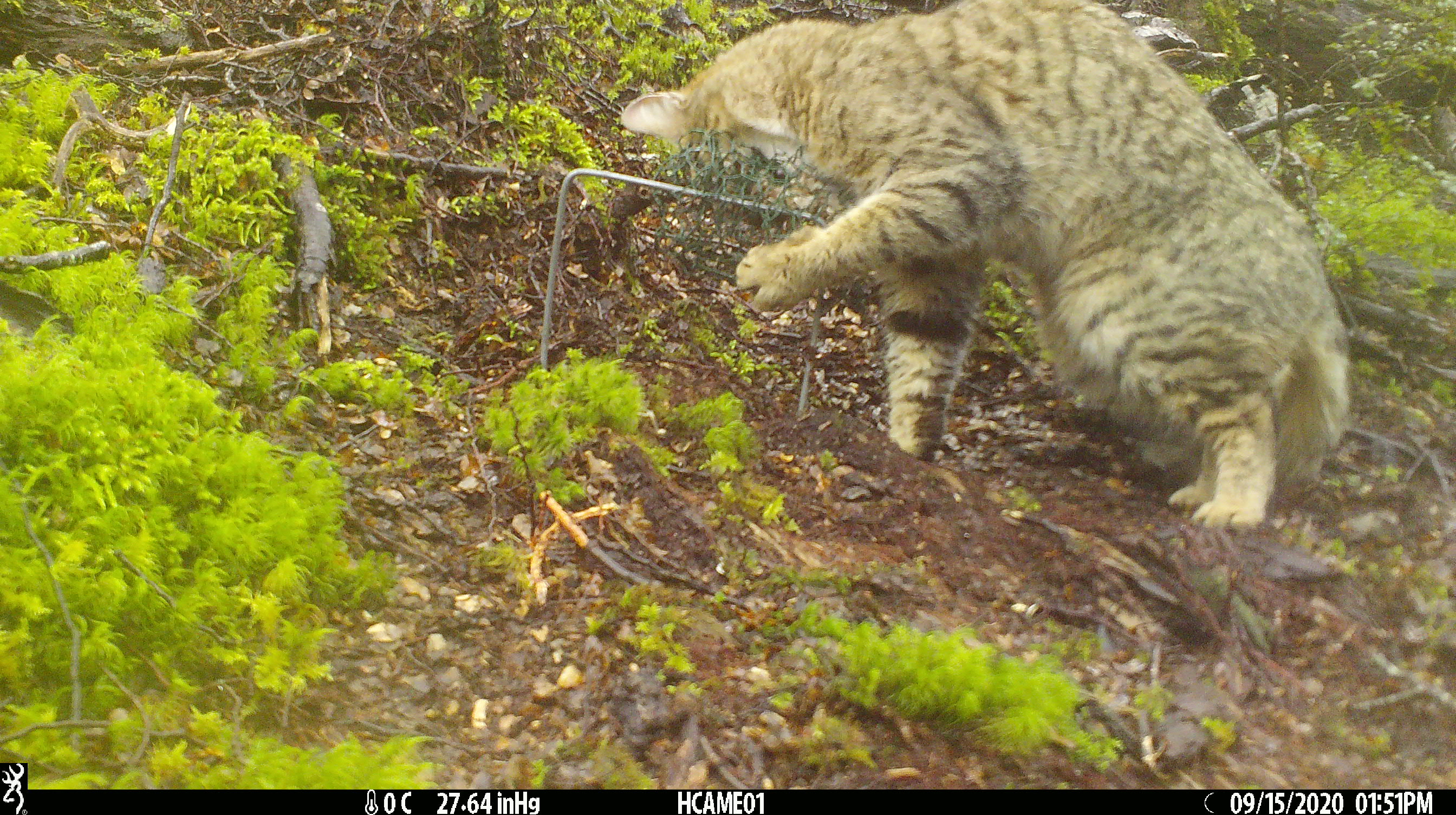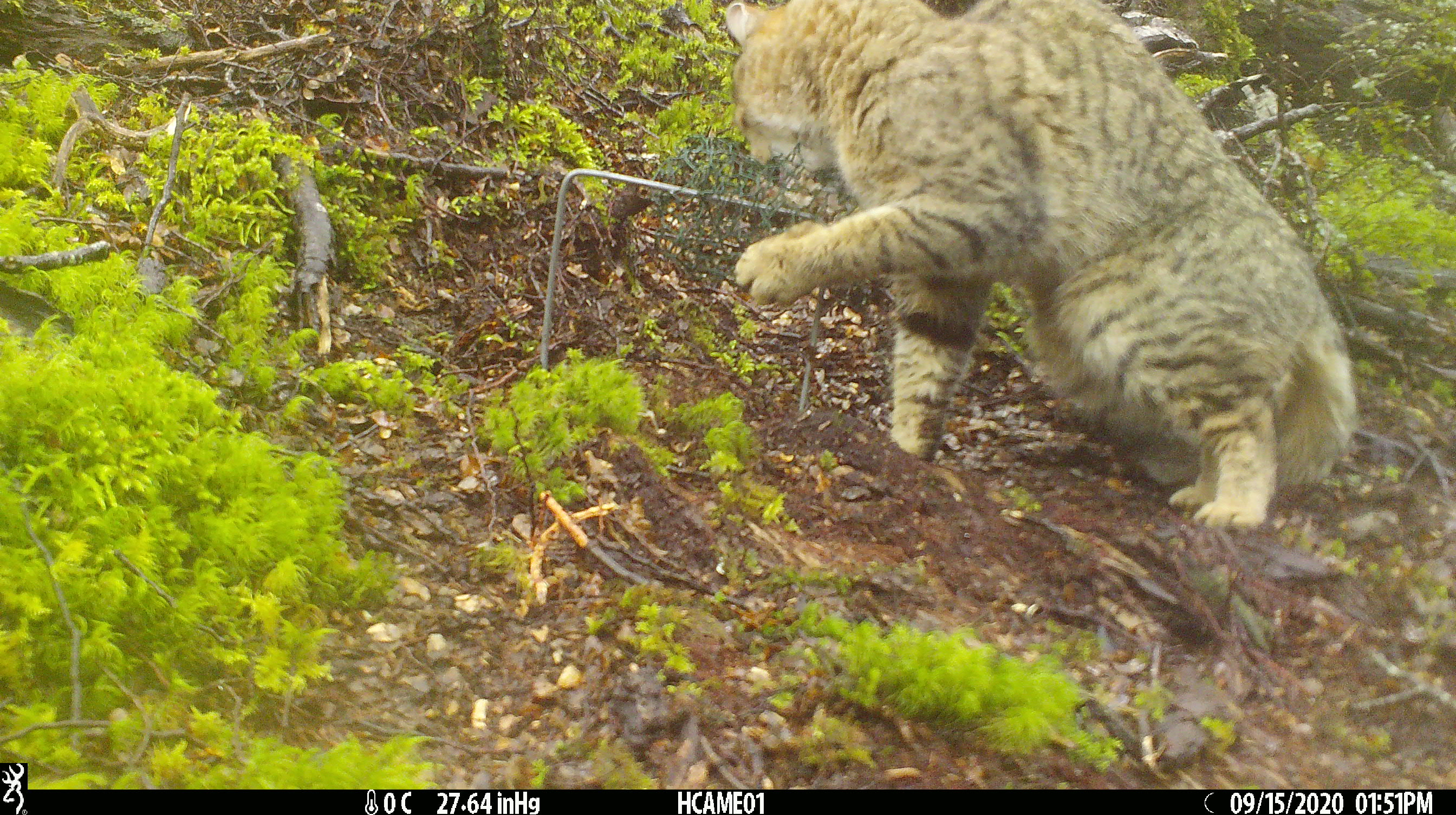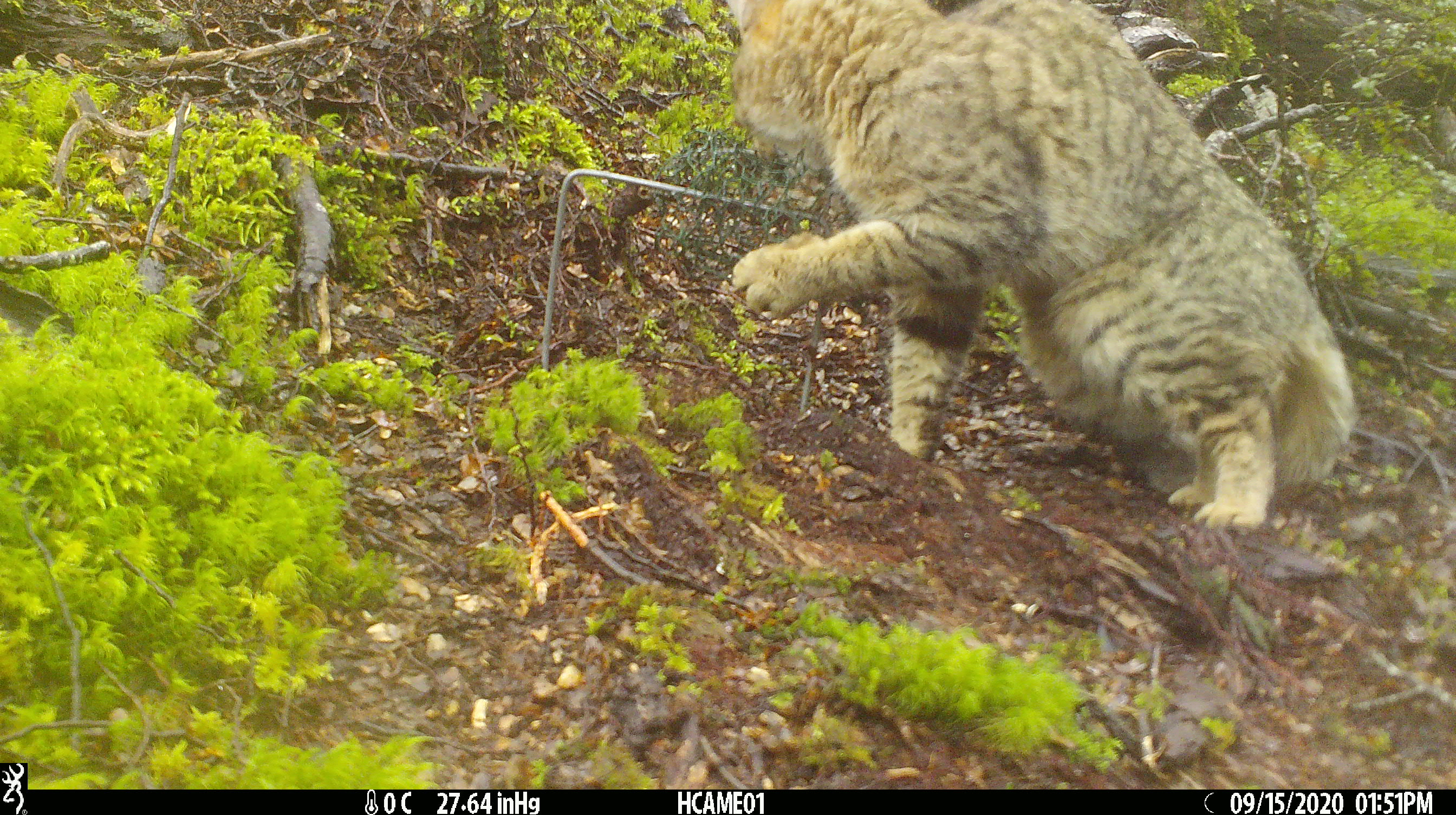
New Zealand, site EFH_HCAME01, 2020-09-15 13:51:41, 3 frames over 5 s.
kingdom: Animalia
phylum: Chordata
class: Mammalia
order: Carnivora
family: Felidae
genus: Felis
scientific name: Felis catus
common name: domestic cat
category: cat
Cat (domestic cat) (Felis catus).